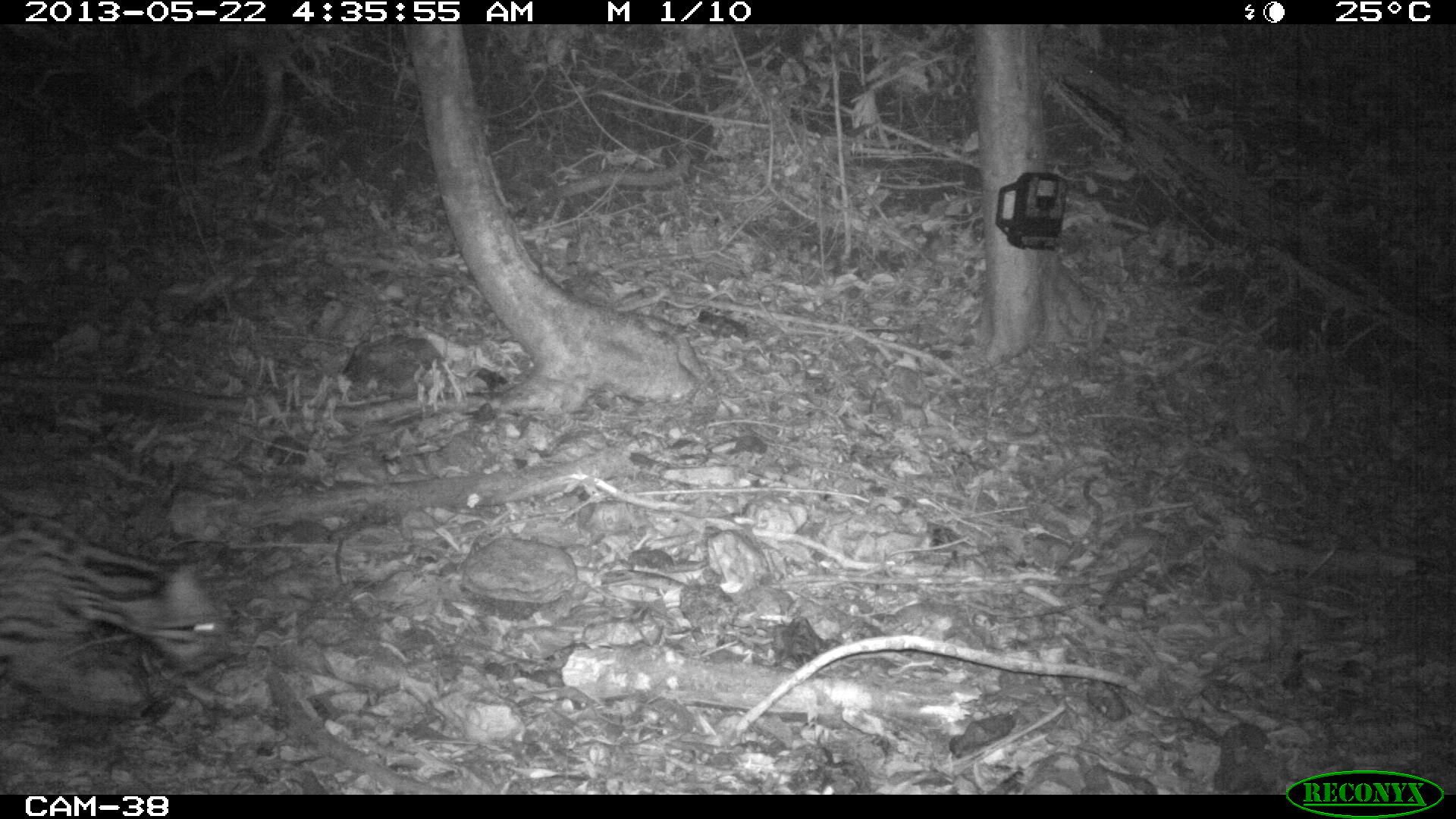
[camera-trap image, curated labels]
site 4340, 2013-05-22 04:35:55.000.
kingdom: Animalia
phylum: Chordata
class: Mammalia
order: Carnivora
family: Felidae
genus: Leopardus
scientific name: Leopardus pardalis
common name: ocelot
Leopardus pardalis (ocelot), count 1.